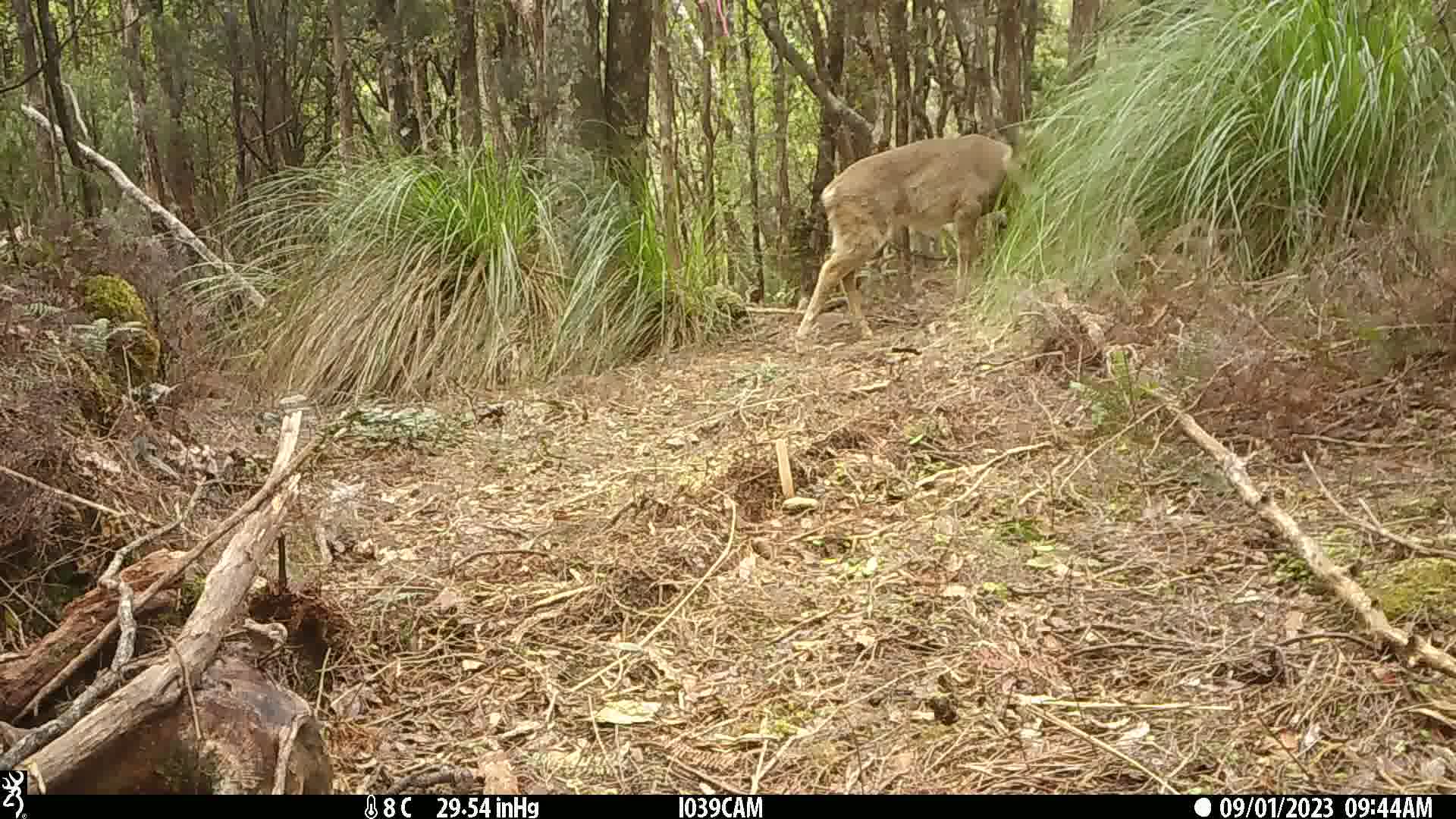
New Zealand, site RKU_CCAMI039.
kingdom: Animalia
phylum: Chordata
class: Mammalia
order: Artiodactyla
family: Cervidae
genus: Odocoileus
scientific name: Odocoileus virginianus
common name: white-tailed deer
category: white tailed deer